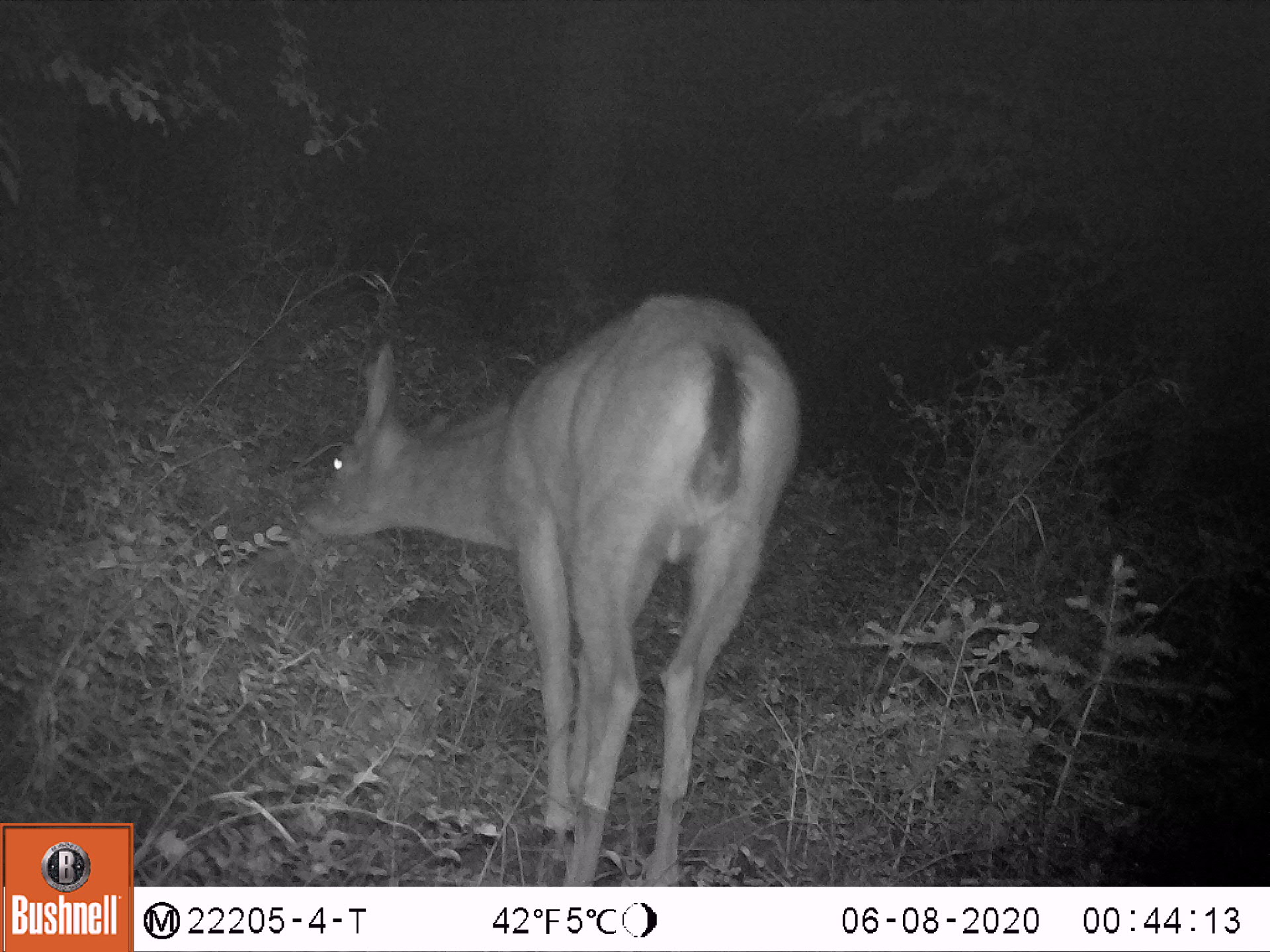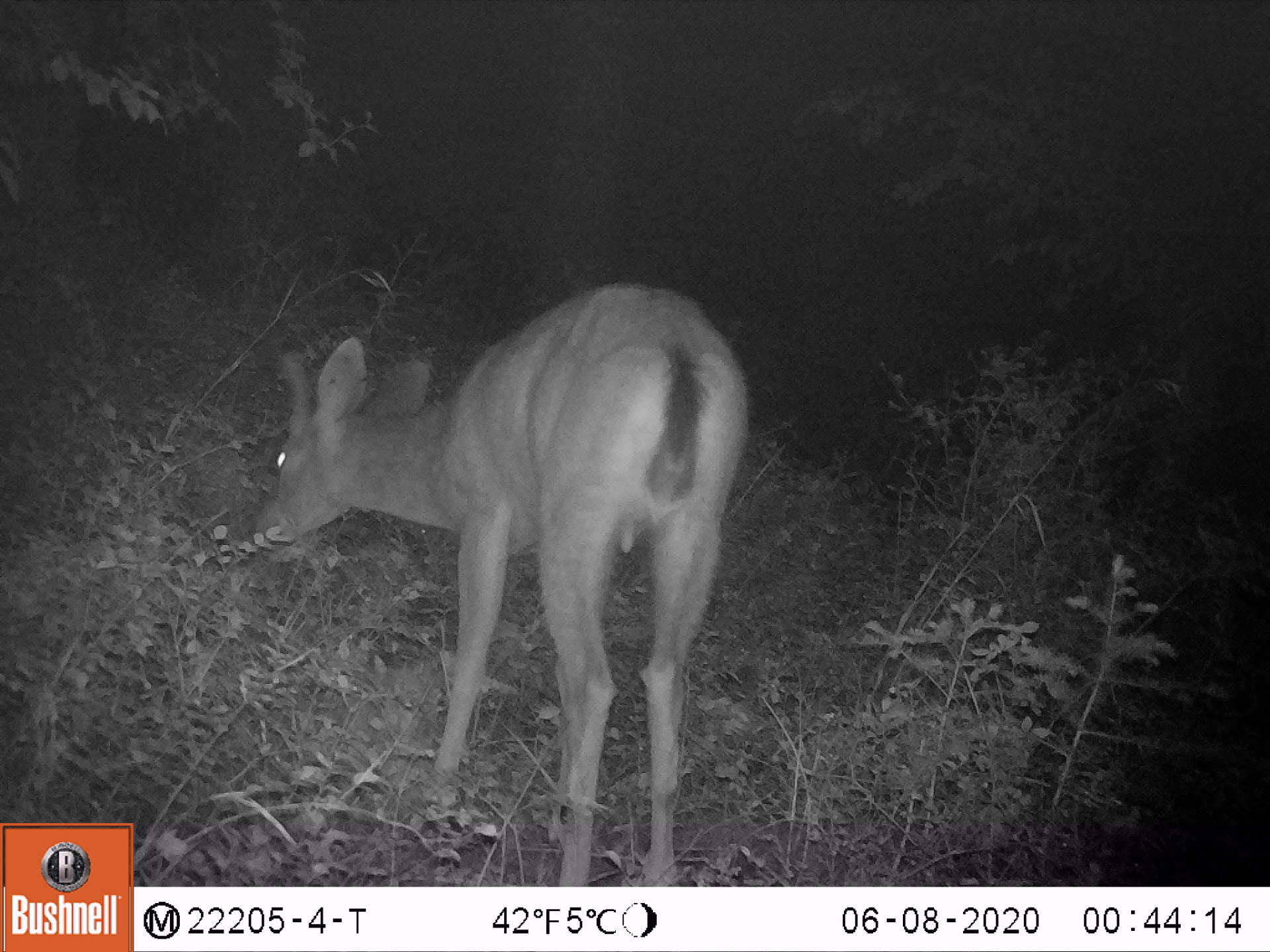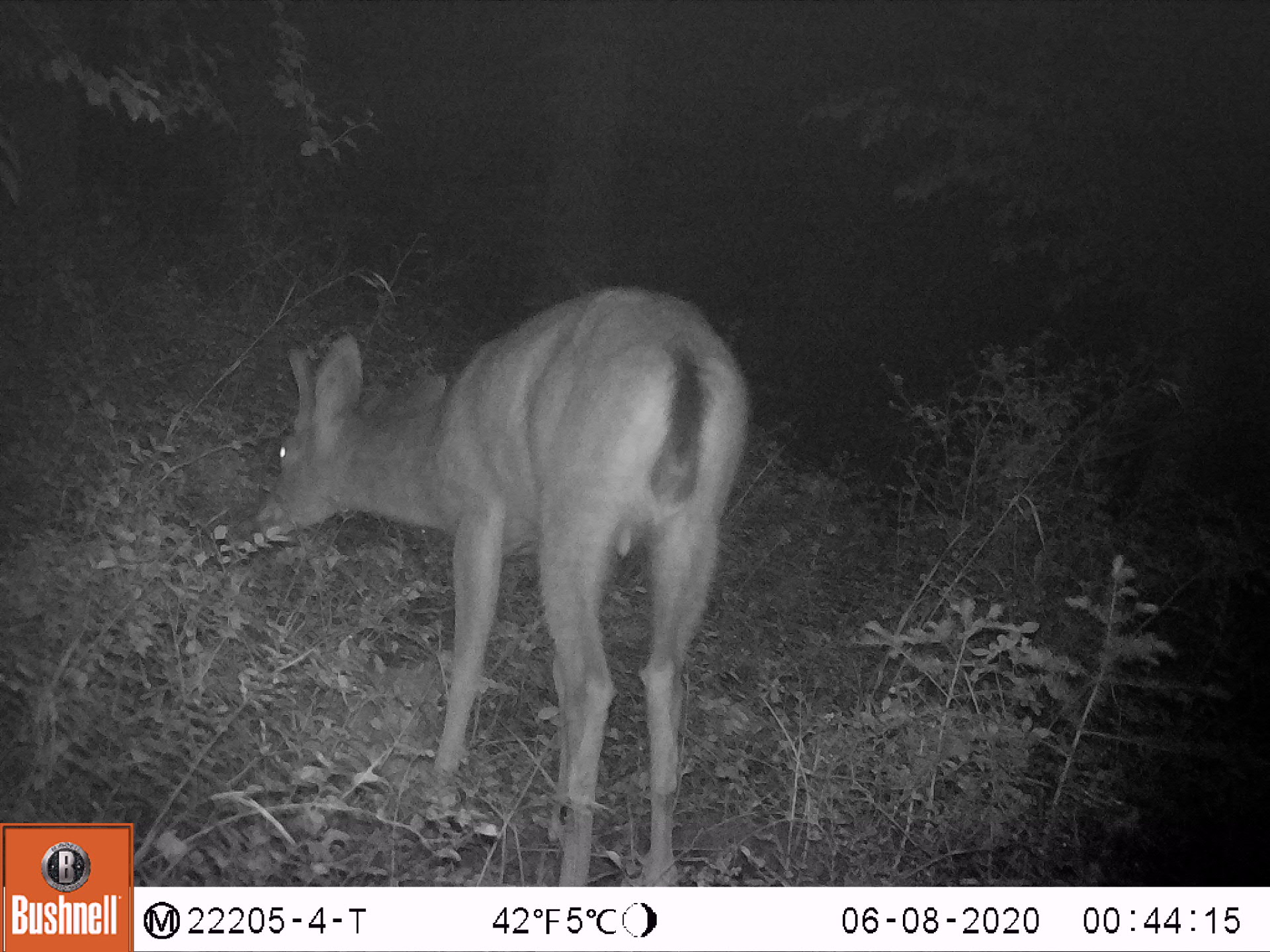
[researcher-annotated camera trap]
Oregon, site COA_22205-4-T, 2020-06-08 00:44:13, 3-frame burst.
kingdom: Animalia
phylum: Chordata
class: Mammalia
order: Artiodactyla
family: Cervidae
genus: Odocoileus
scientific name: Odocoileus hemionus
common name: black-tailed deer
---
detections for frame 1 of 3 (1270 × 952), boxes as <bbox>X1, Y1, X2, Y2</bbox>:
black-tailed deer: <bbox>264, 272, 809, 885</bbox>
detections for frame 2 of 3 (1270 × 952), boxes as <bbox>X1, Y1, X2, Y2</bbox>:
black-tailed deer: <bbox>219, 268, 768, 883</bbox>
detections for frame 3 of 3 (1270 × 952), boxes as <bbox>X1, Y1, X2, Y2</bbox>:
black-tailed deer: <bbox>225, 264, 768, 885</bbox>